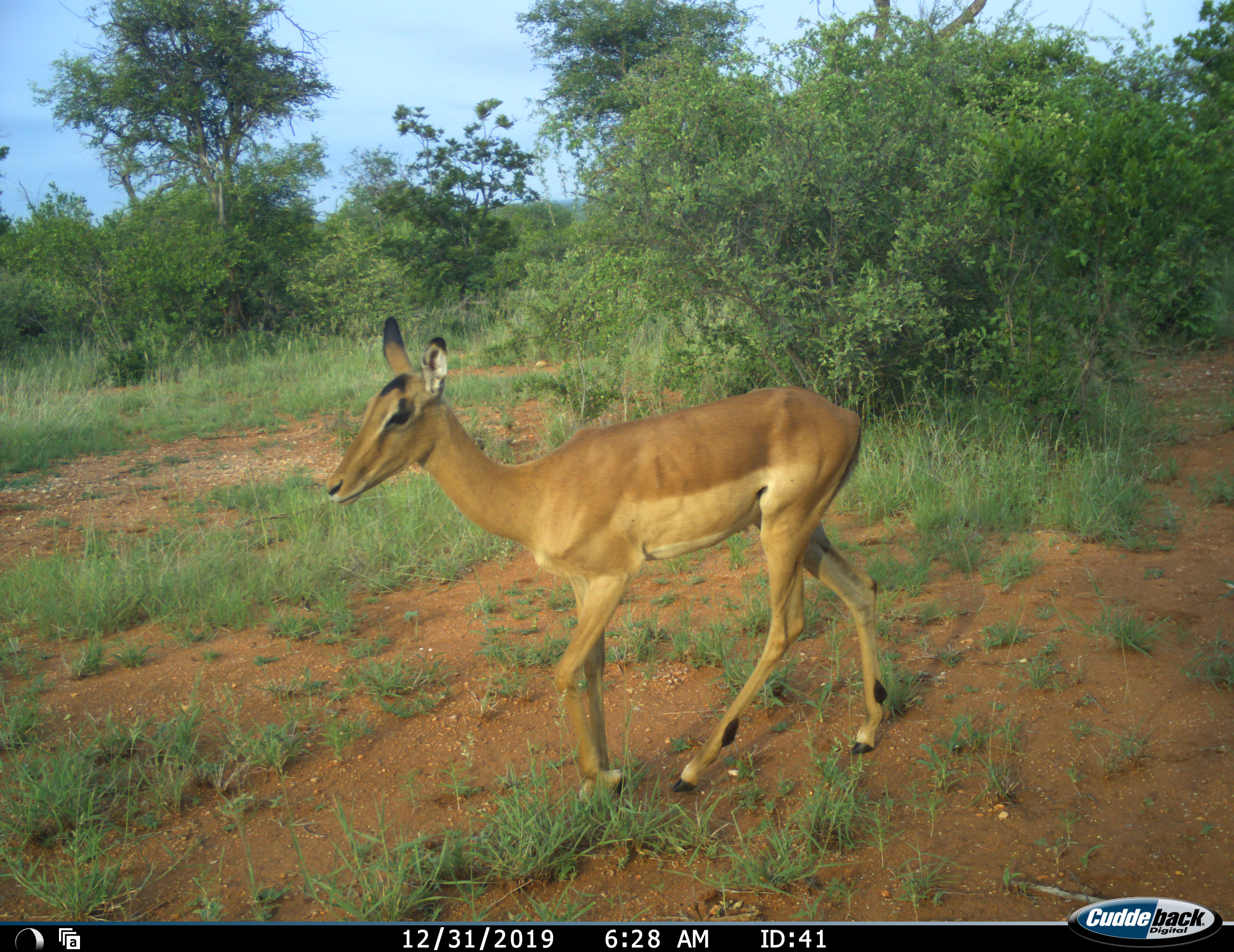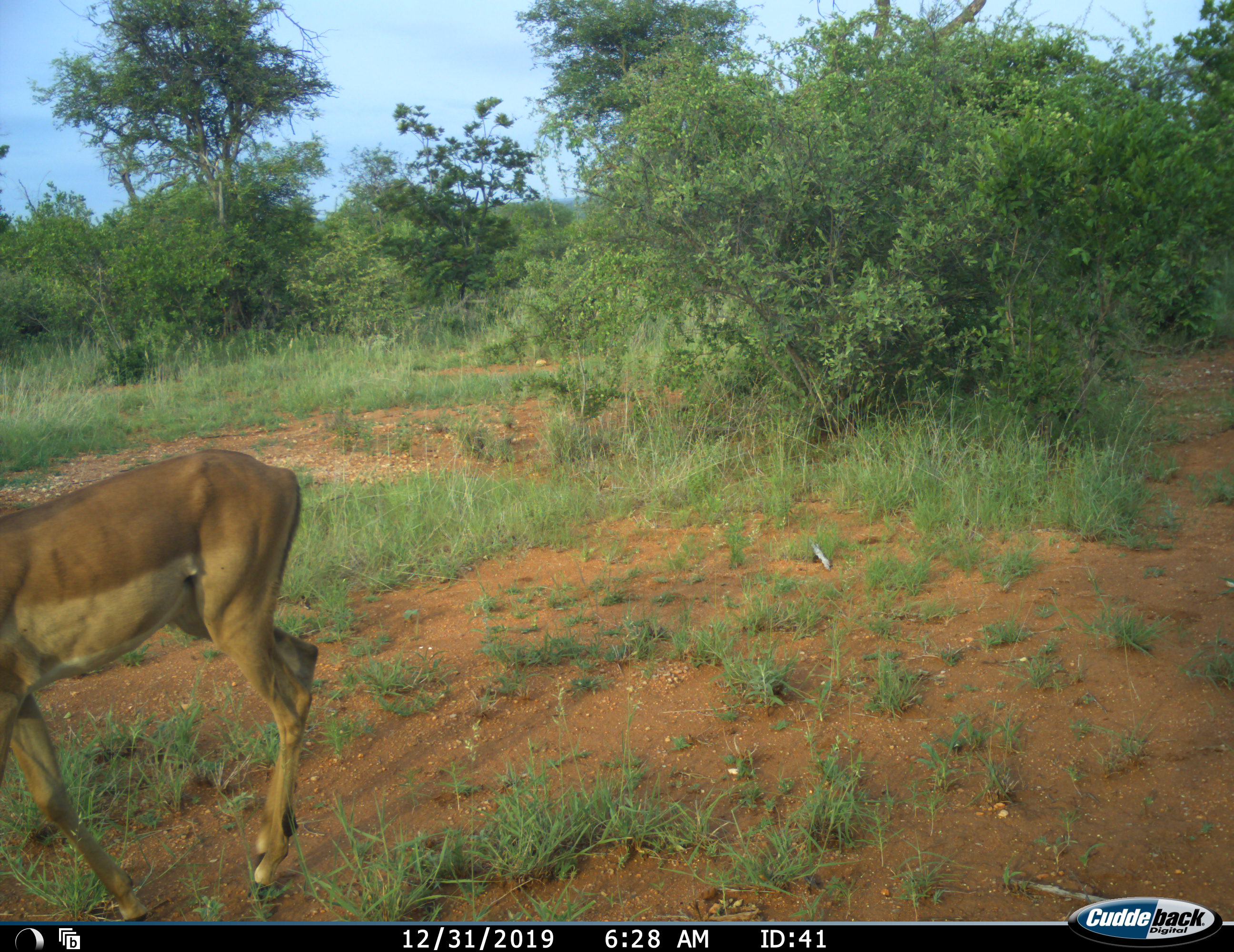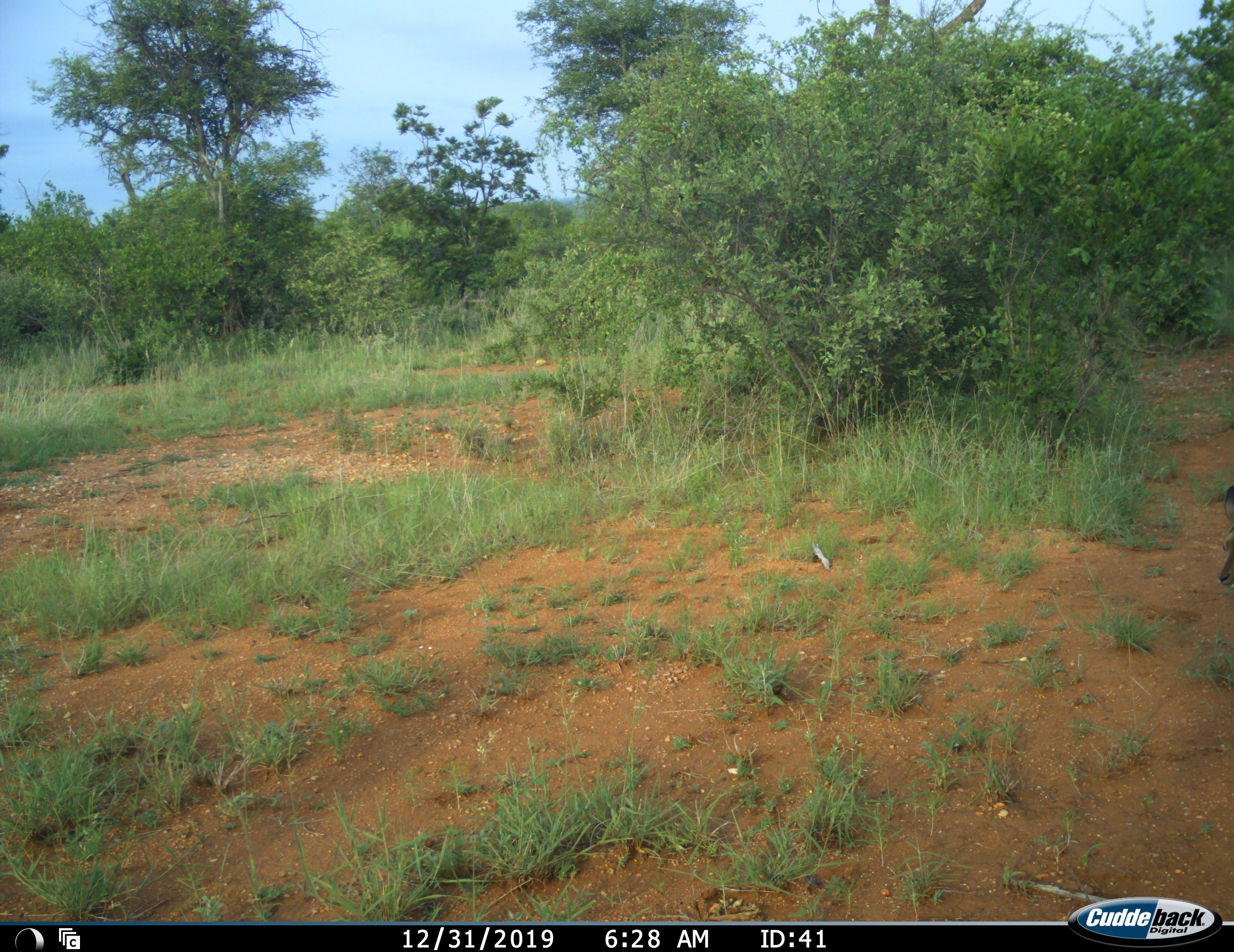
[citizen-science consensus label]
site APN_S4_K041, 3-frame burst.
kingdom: Animalia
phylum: Chordata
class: Mammalia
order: Artiodactyla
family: Bovidae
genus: Aepyceros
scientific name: Aepyceros melampus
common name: impala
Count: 2.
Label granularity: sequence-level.